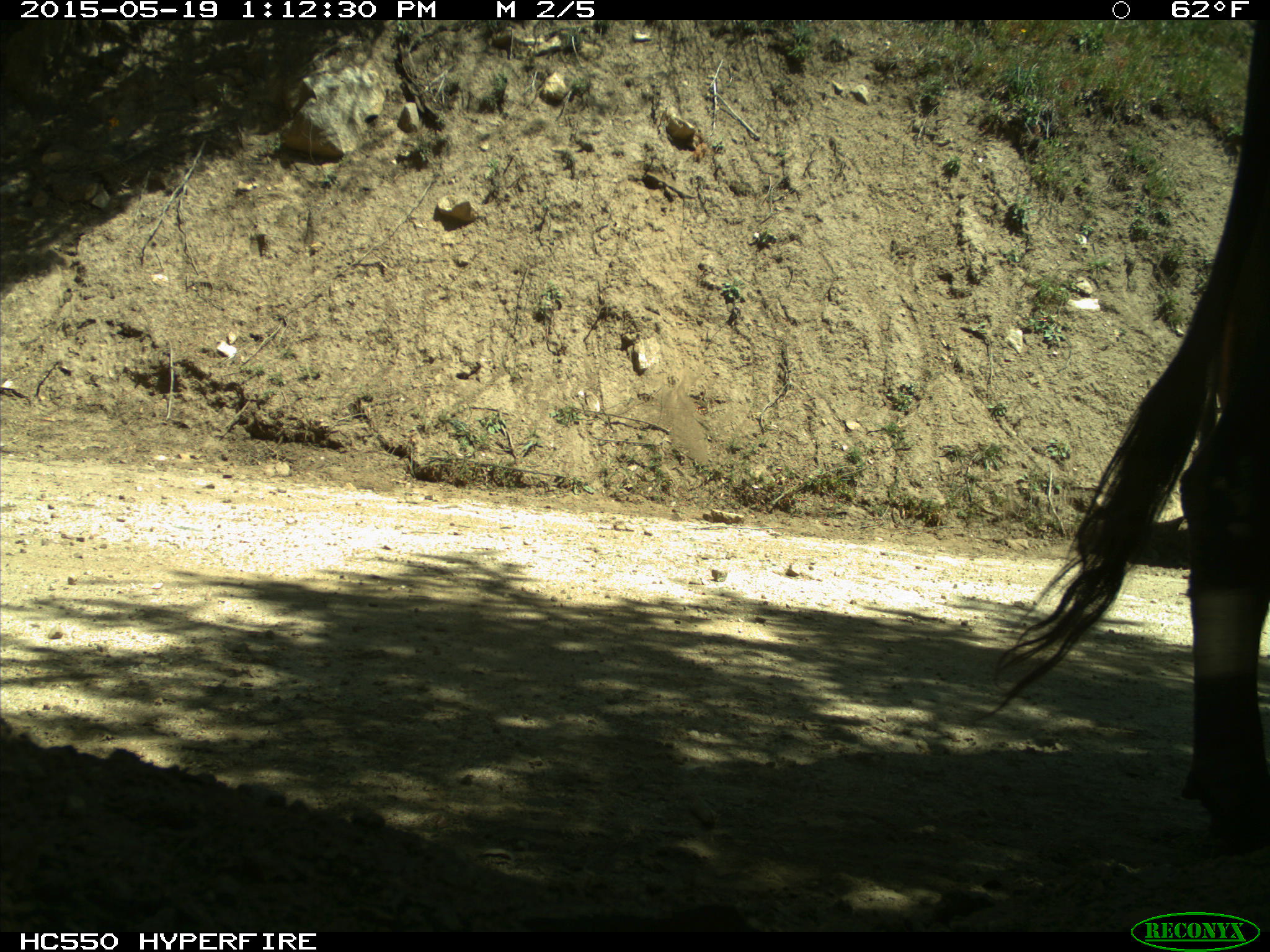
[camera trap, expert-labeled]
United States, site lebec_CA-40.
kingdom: Animalia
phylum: Chordata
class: Mammalia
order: Artiodactyla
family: Bovidae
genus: Bos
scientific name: Bos taurus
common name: domestic cow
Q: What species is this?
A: Bos taurus (domestic cow).